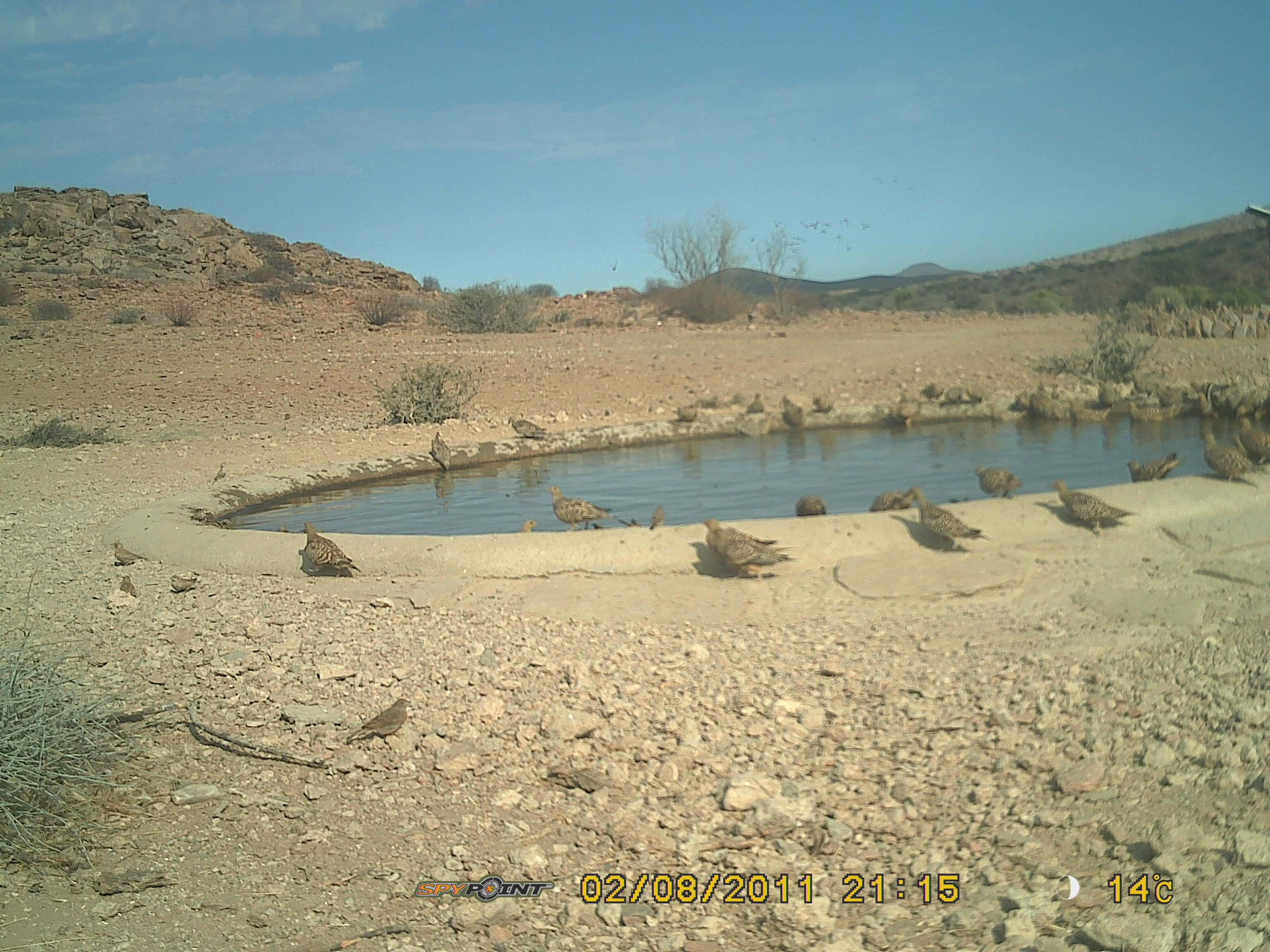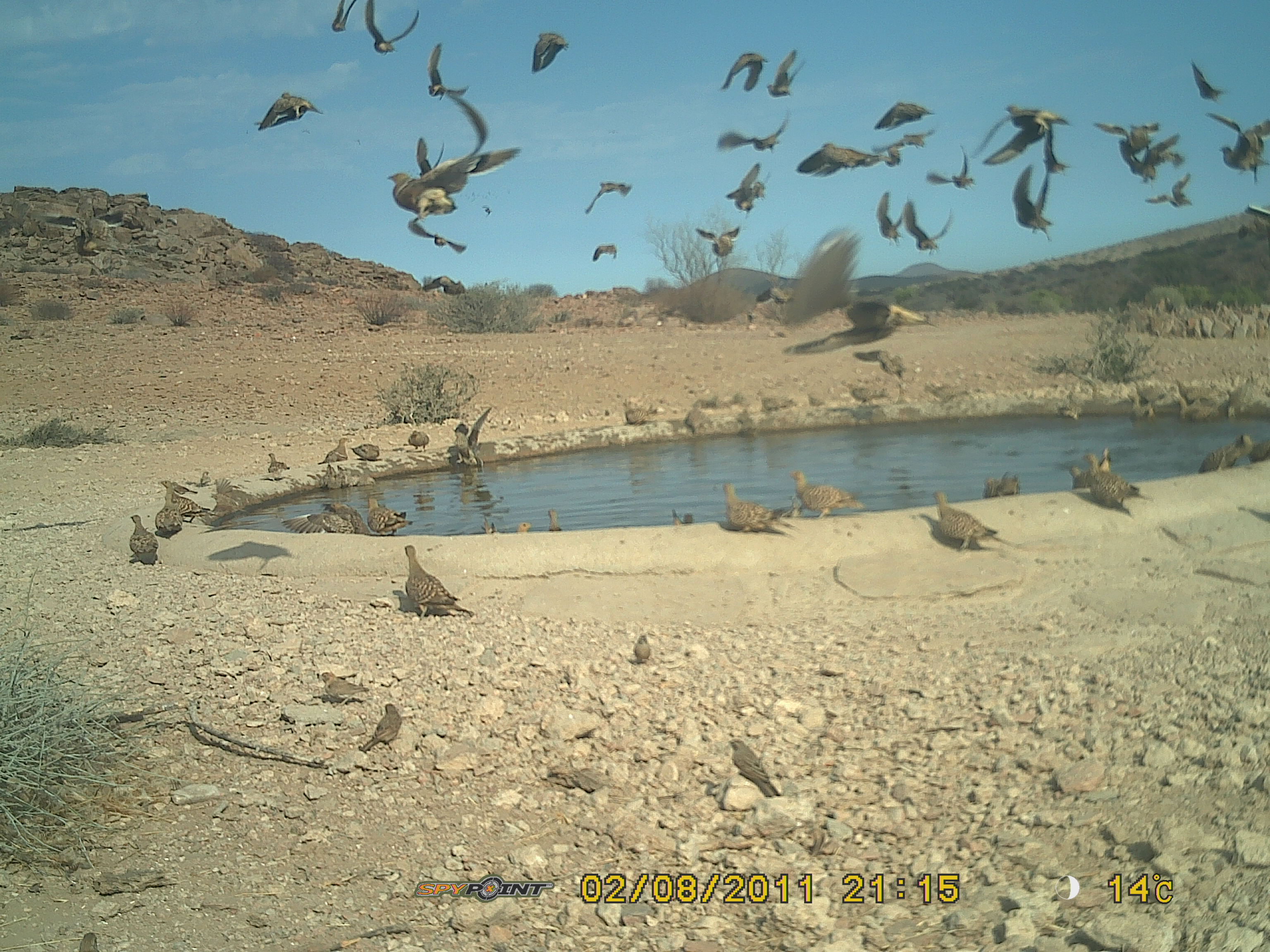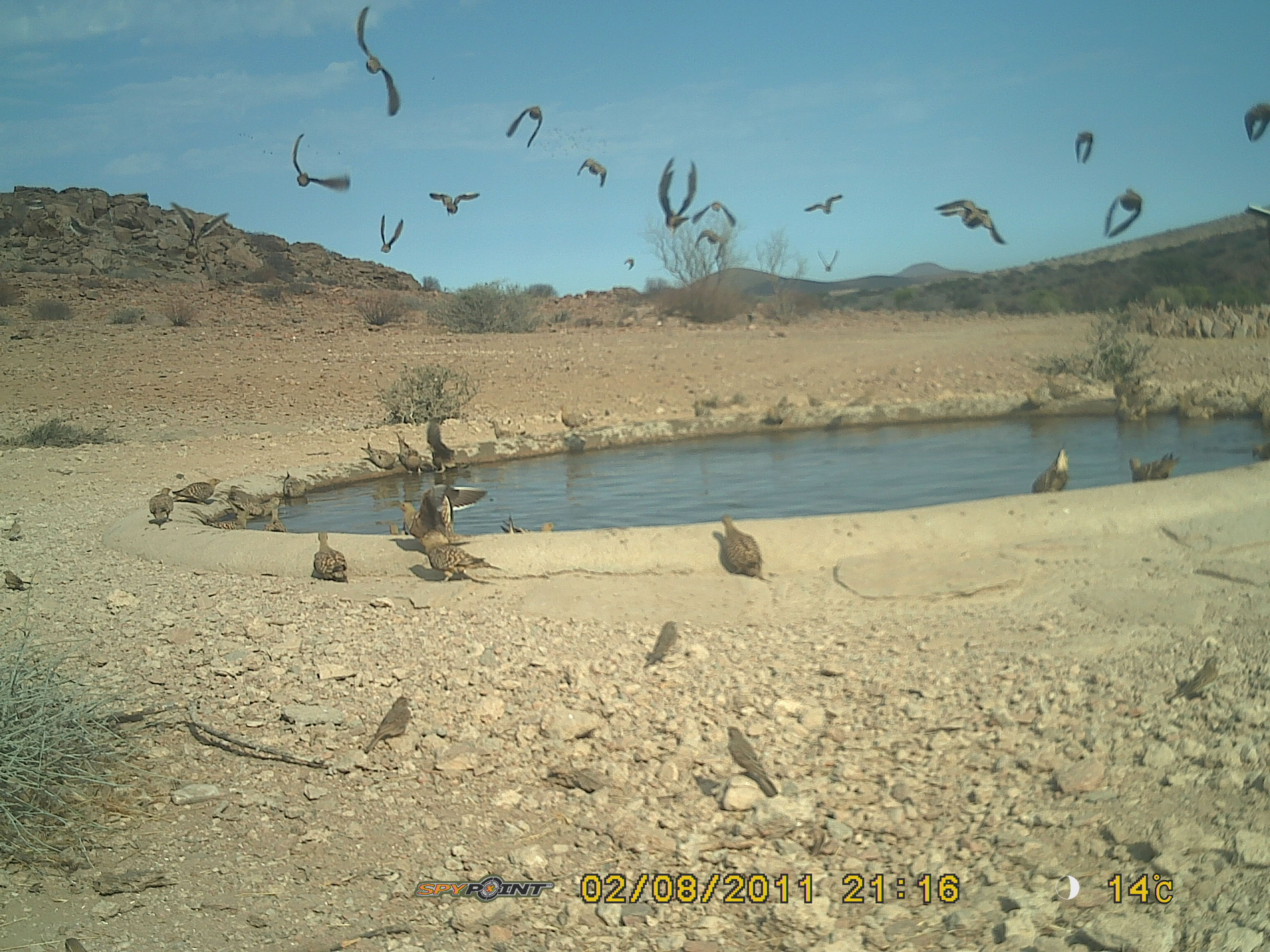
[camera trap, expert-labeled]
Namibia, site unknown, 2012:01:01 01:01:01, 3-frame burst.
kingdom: Animalia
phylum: Chordata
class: Aves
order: Pterocliformes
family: Pteroclidae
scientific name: Pteroclidae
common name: sandgrouse